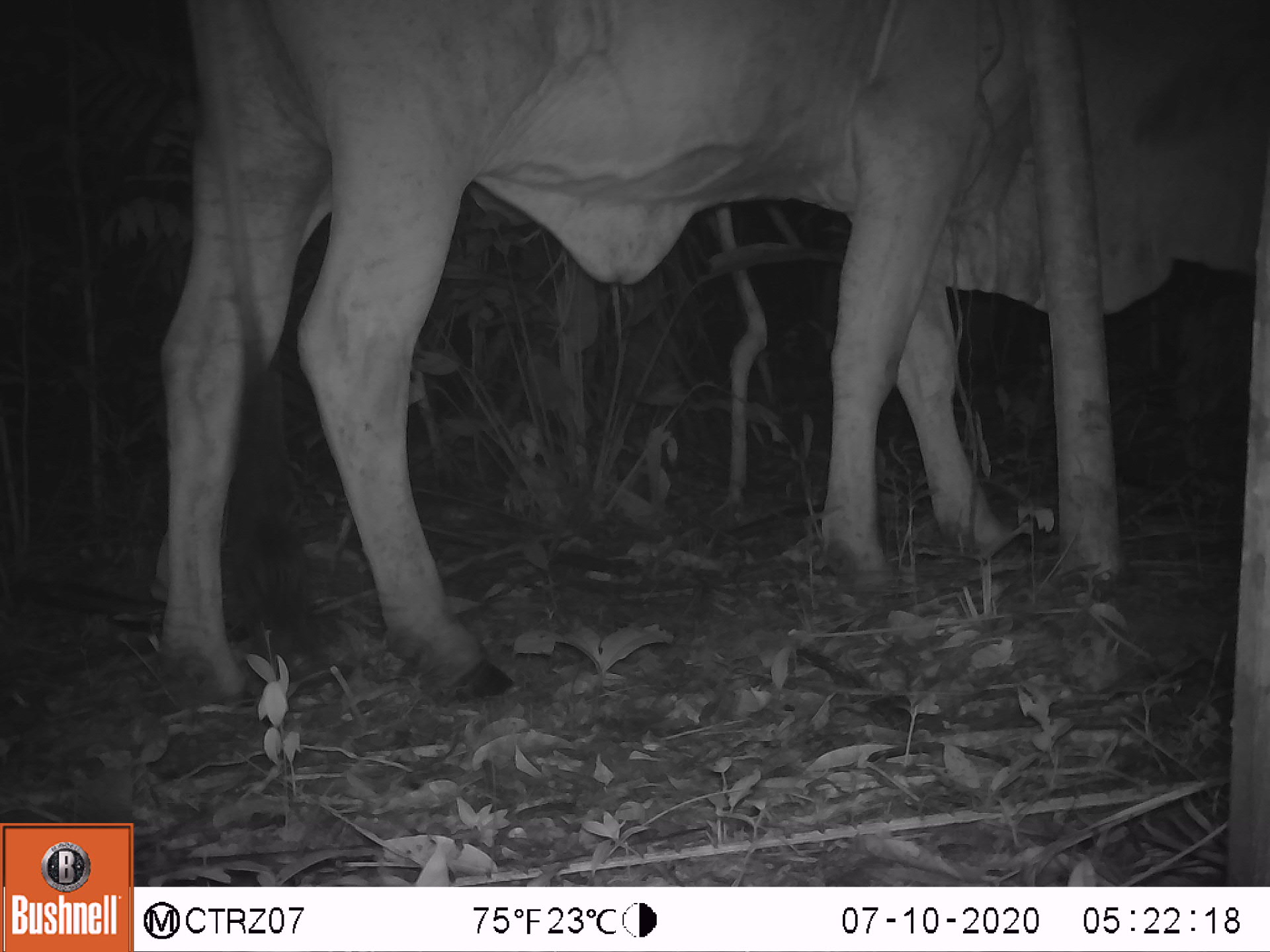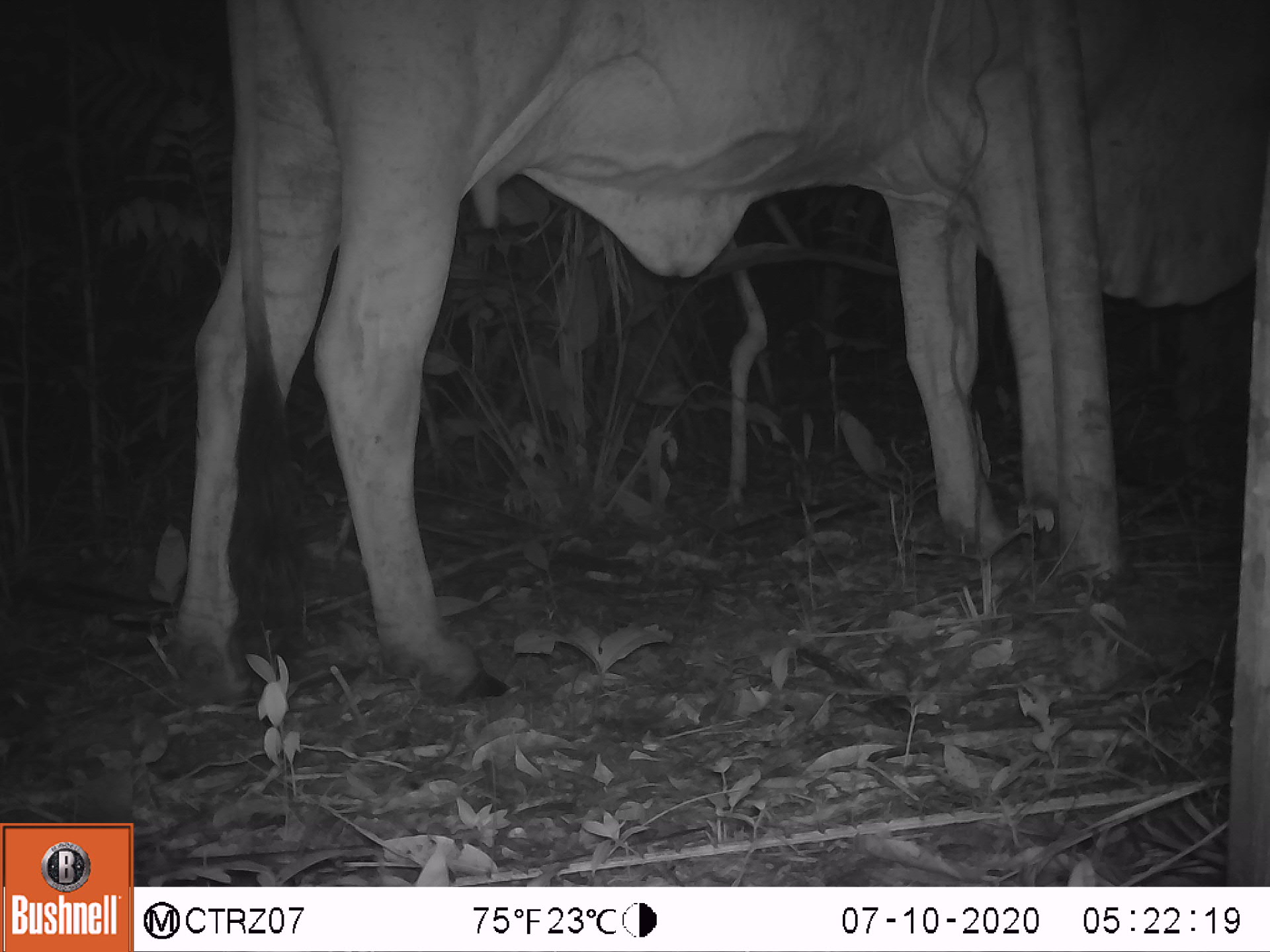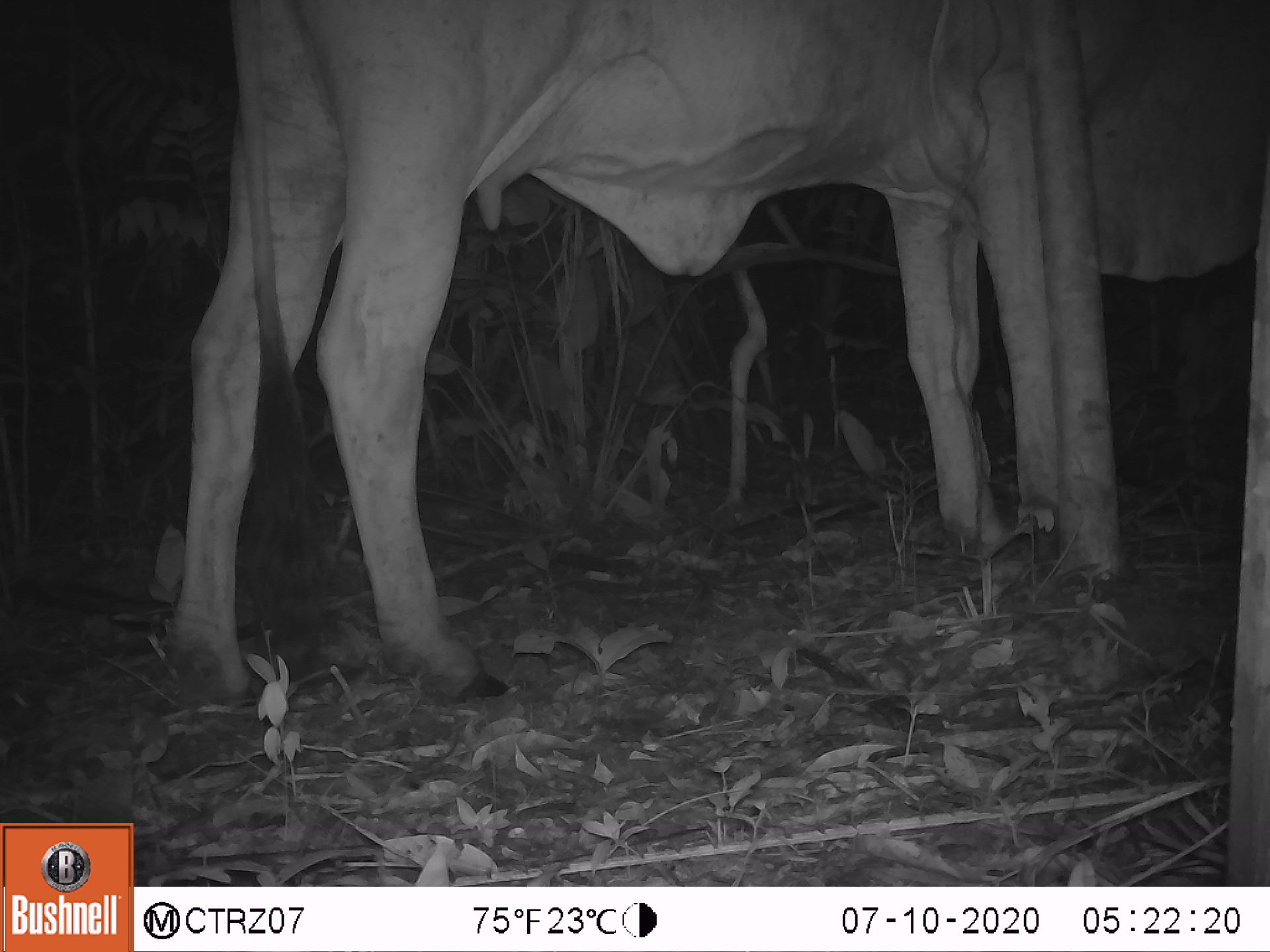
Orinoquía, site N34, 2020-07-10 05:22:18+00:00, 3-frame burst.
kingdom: Animalia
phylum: Chordata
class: Mammalia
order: Artiodactyla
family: Bovidae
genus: Bos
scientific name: Bos taurus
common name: cow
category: cattle